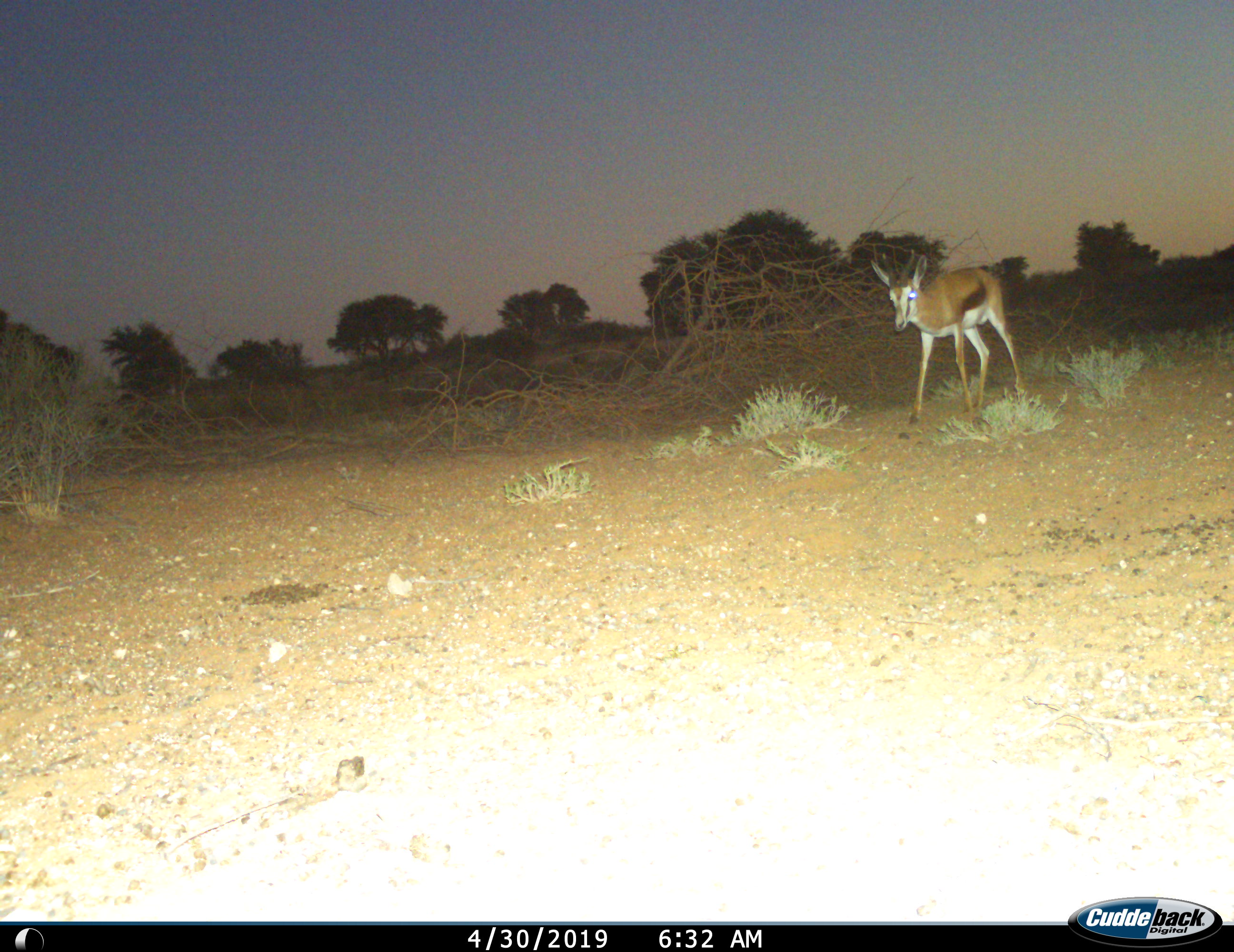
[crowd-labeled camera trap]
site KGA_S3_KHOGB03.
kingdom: Animalia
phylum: Chordata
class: Mammalia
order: Artiodactyla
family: Bovidae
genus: Antidorcas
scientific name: Antidorcas marsupialis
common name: springbok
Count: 1.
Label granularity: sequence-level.